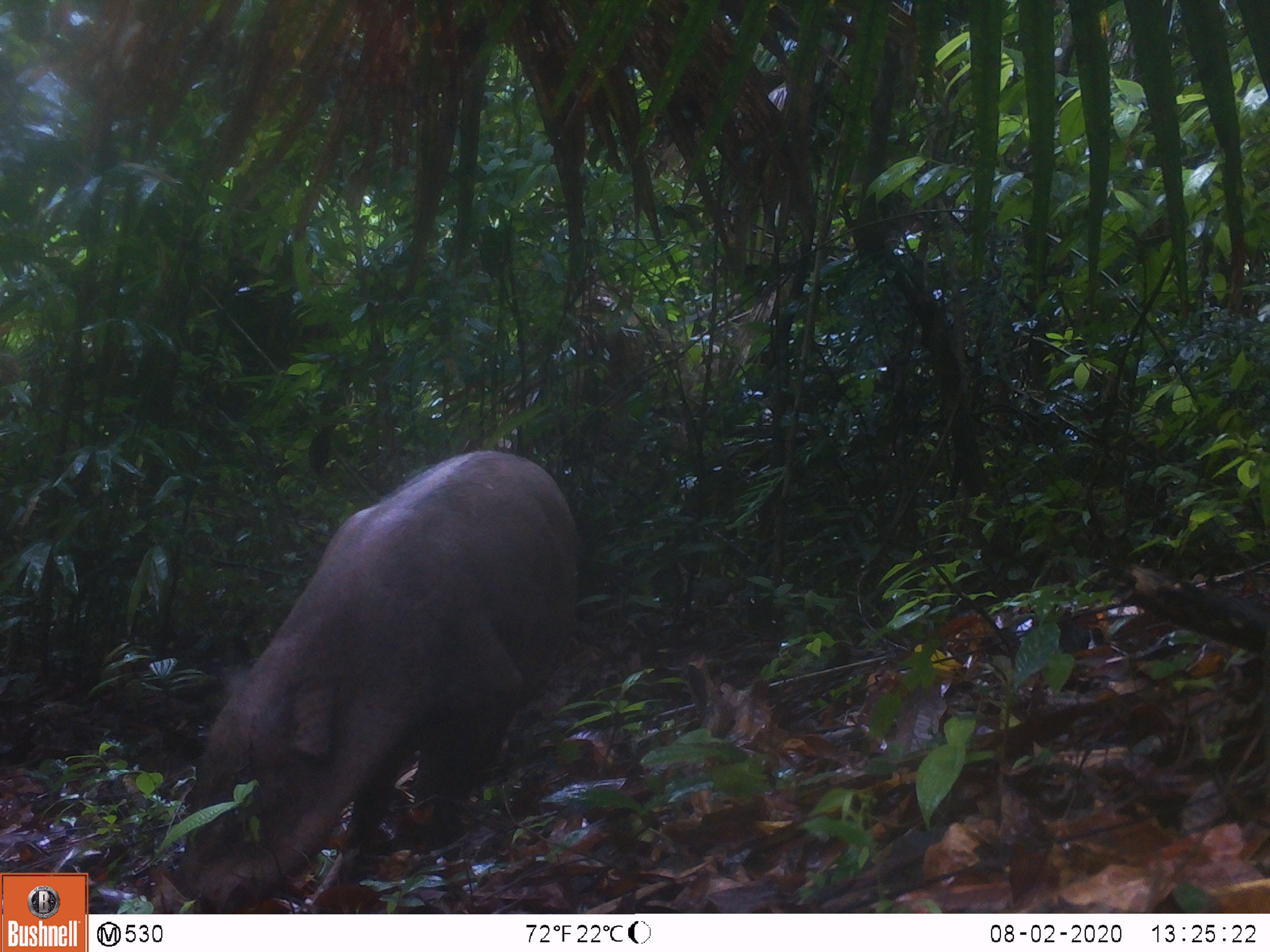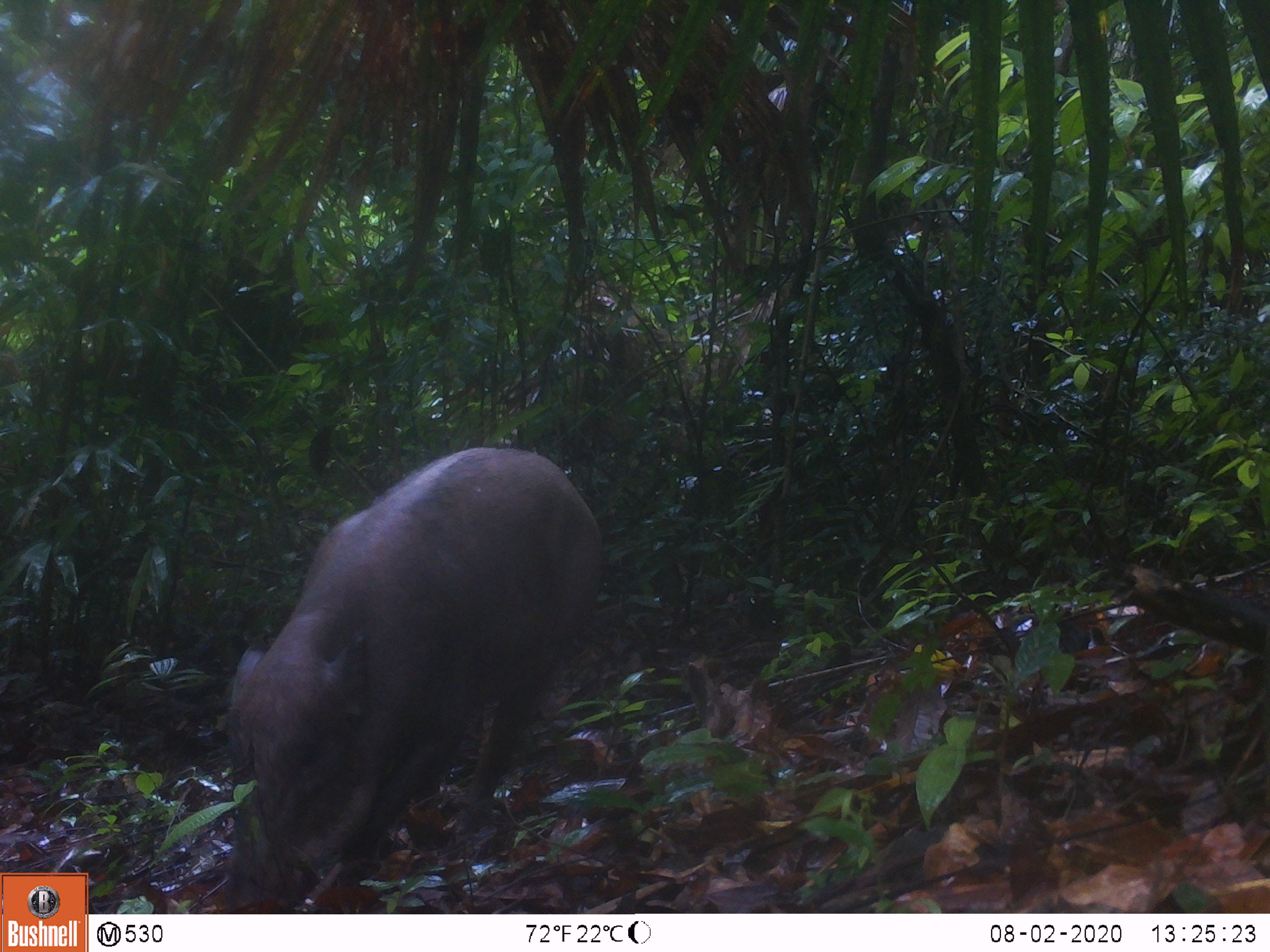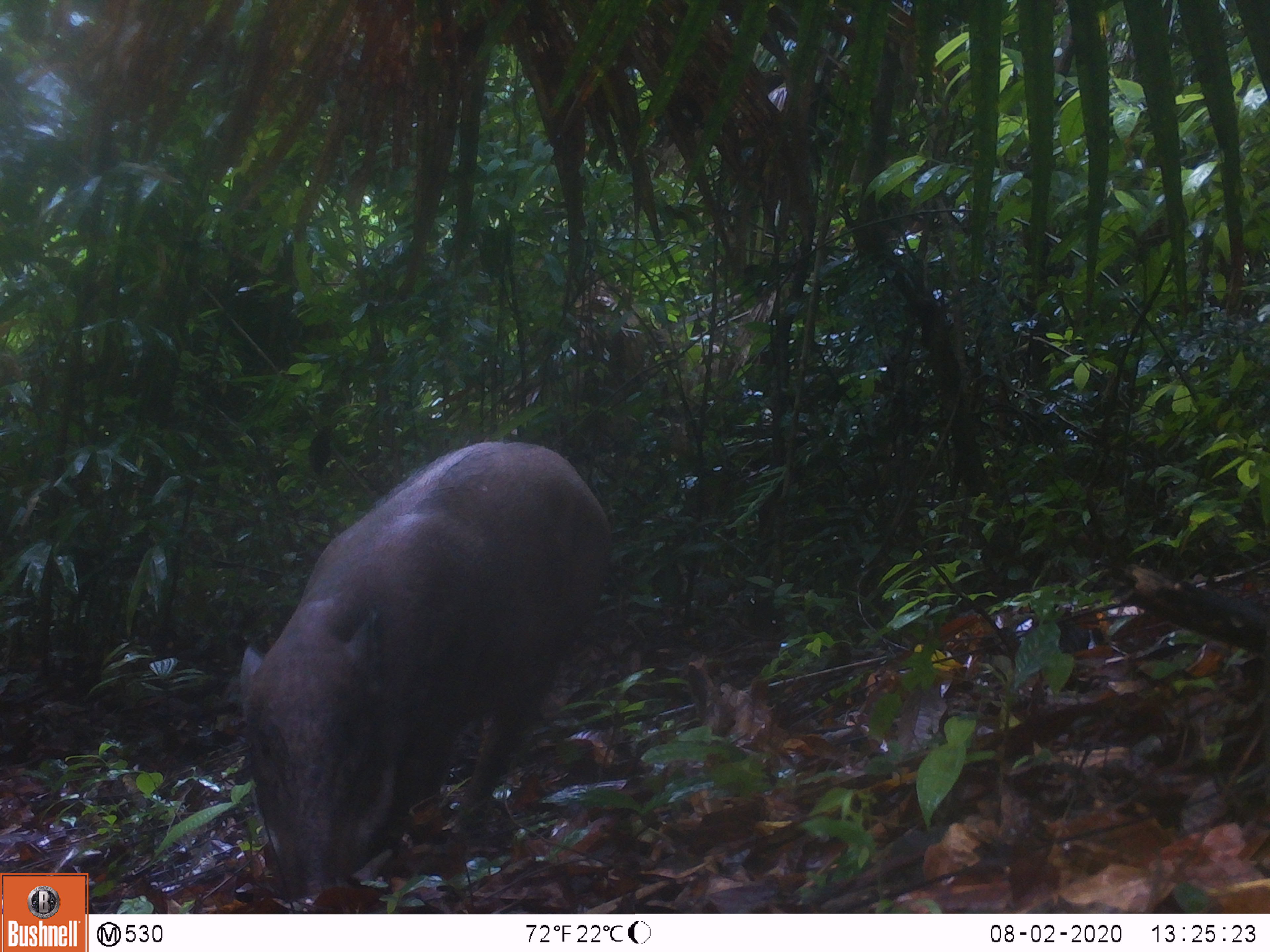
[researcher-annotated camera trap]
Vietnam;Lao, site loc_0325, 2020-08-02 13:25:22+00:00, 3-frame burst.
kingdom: Animalia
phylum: Chordata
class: Mammalia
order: Artiodactyla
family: Suidae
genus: Sus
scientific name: Sus scrofa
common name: eurasian wild pig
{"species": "eurasian wild pig (Sus scrofa)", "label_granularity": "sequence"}